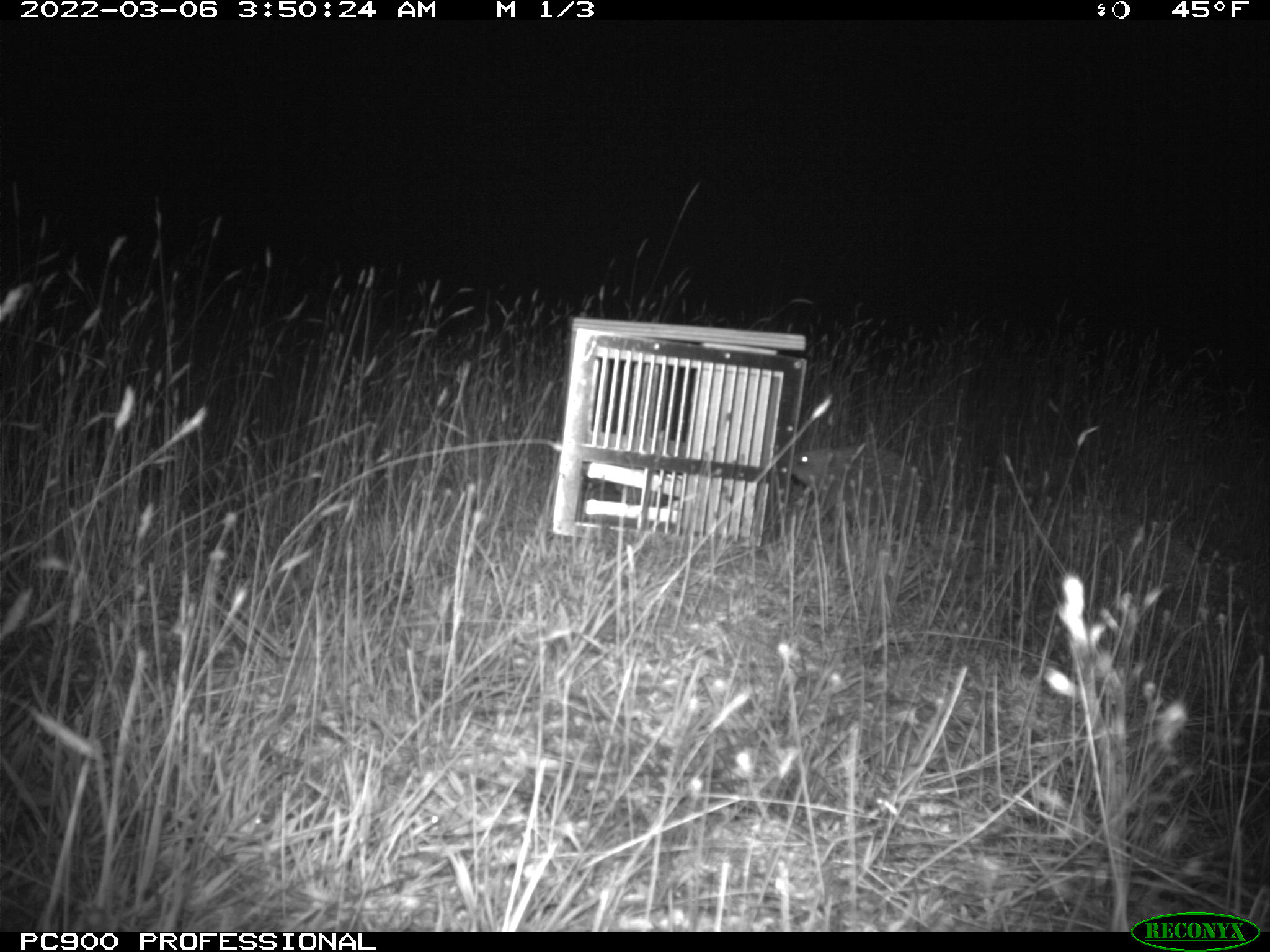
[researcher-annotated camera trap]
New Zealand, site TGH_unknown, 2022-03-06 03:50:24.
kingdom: Animalia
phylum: Chordata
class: Mammalia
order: Eulipotyphla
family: Erinaceidae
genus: Erinaceus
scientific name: Erinaceus europaeus europaeus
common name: european hedgehog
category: hedgehog